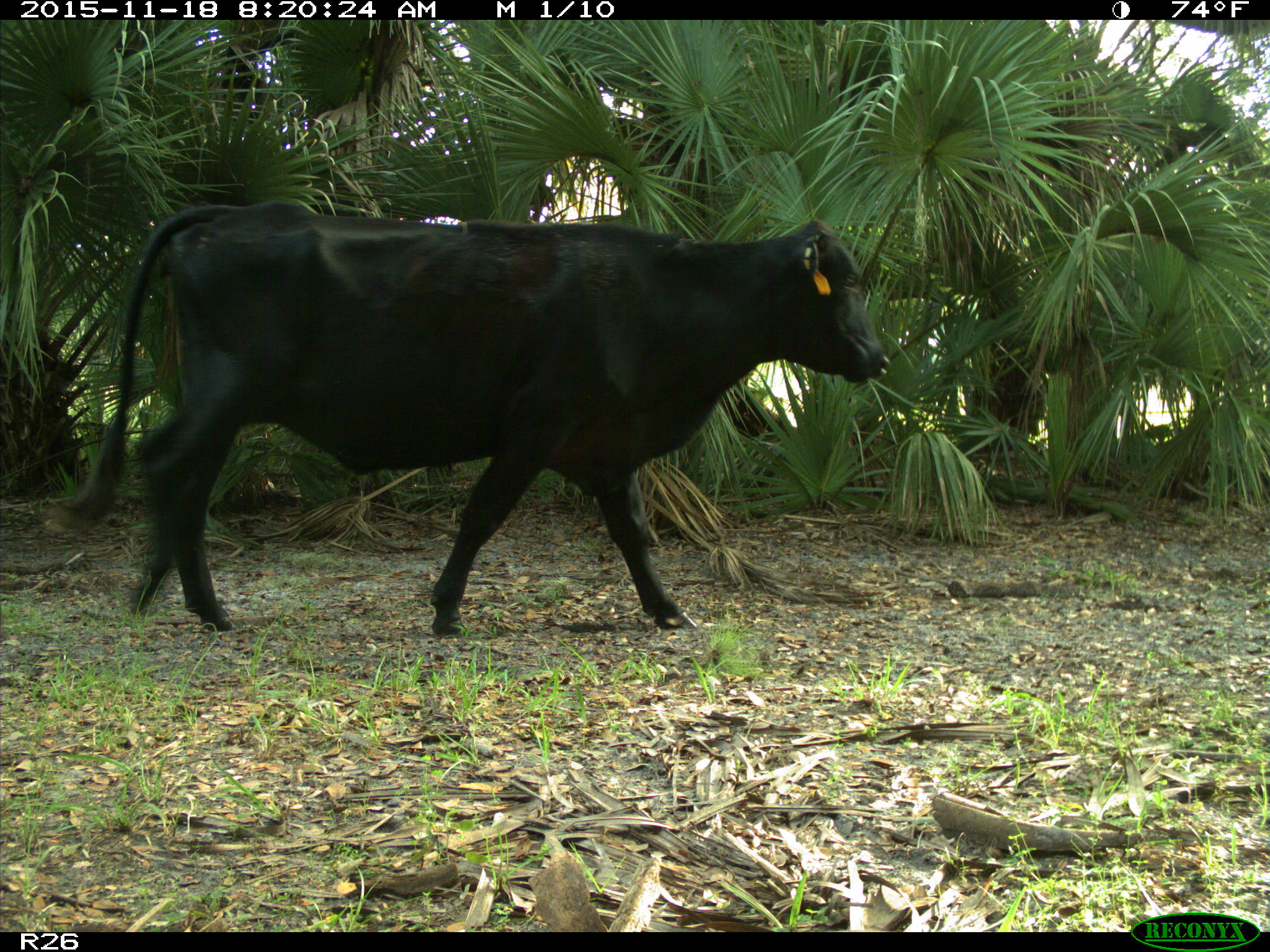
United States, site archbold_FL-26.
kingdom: Animalia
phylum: Chordata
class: Mammalia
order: Artiodactyla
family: Bovidae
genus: Bos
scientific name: Bos taurus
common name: domestic cow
Bos taurus (domestic cow).